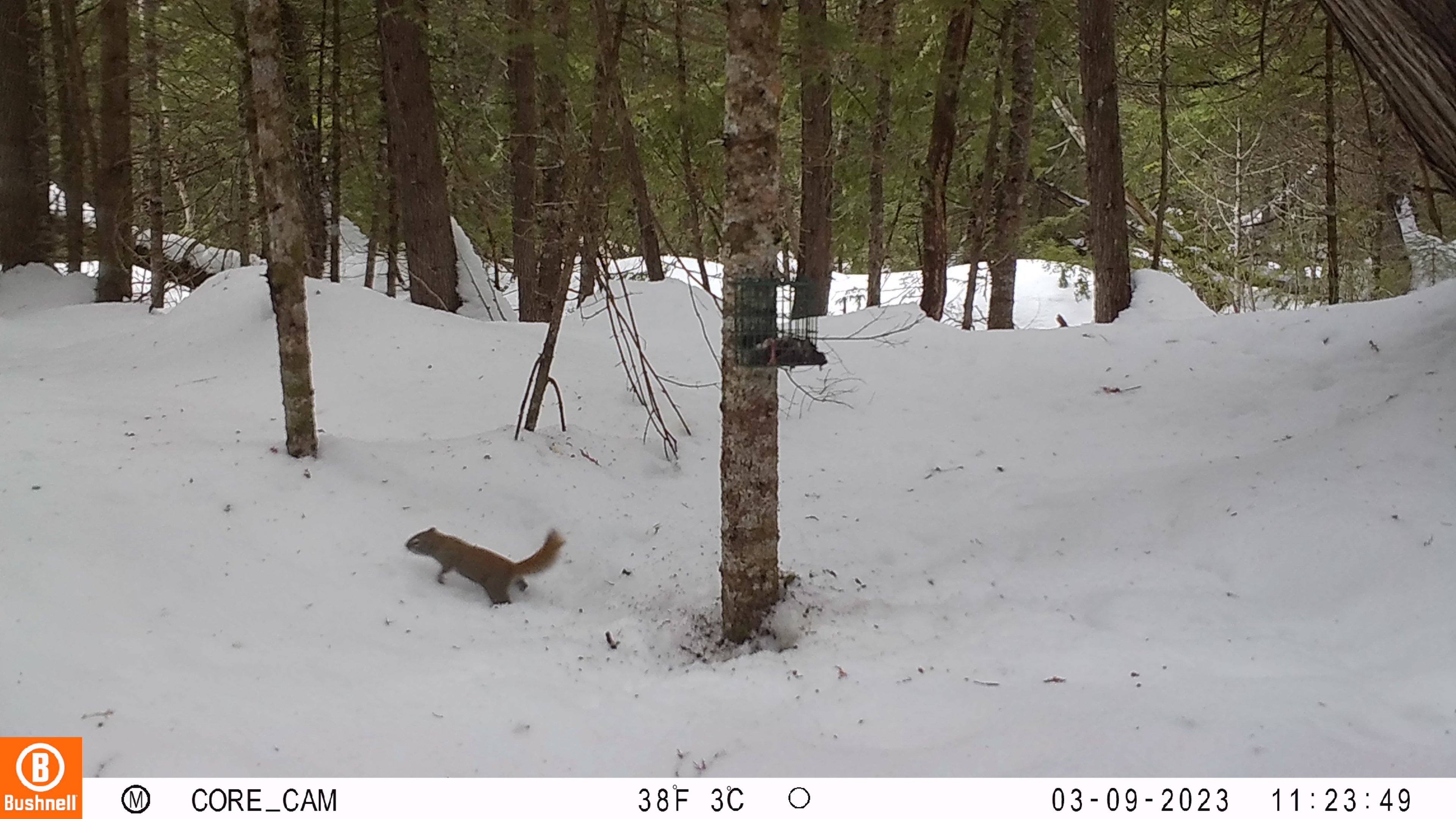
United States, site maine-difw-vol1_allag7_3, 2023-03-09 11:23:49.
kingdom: Animalia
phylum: Chordata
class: Mammalia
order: Rodentia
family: Sciuridae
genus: Tamiasciurus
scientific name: Tamiasciurus hudsonicus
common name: red squirrel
Red squirrel (Tamiasciurus hudsonicus).